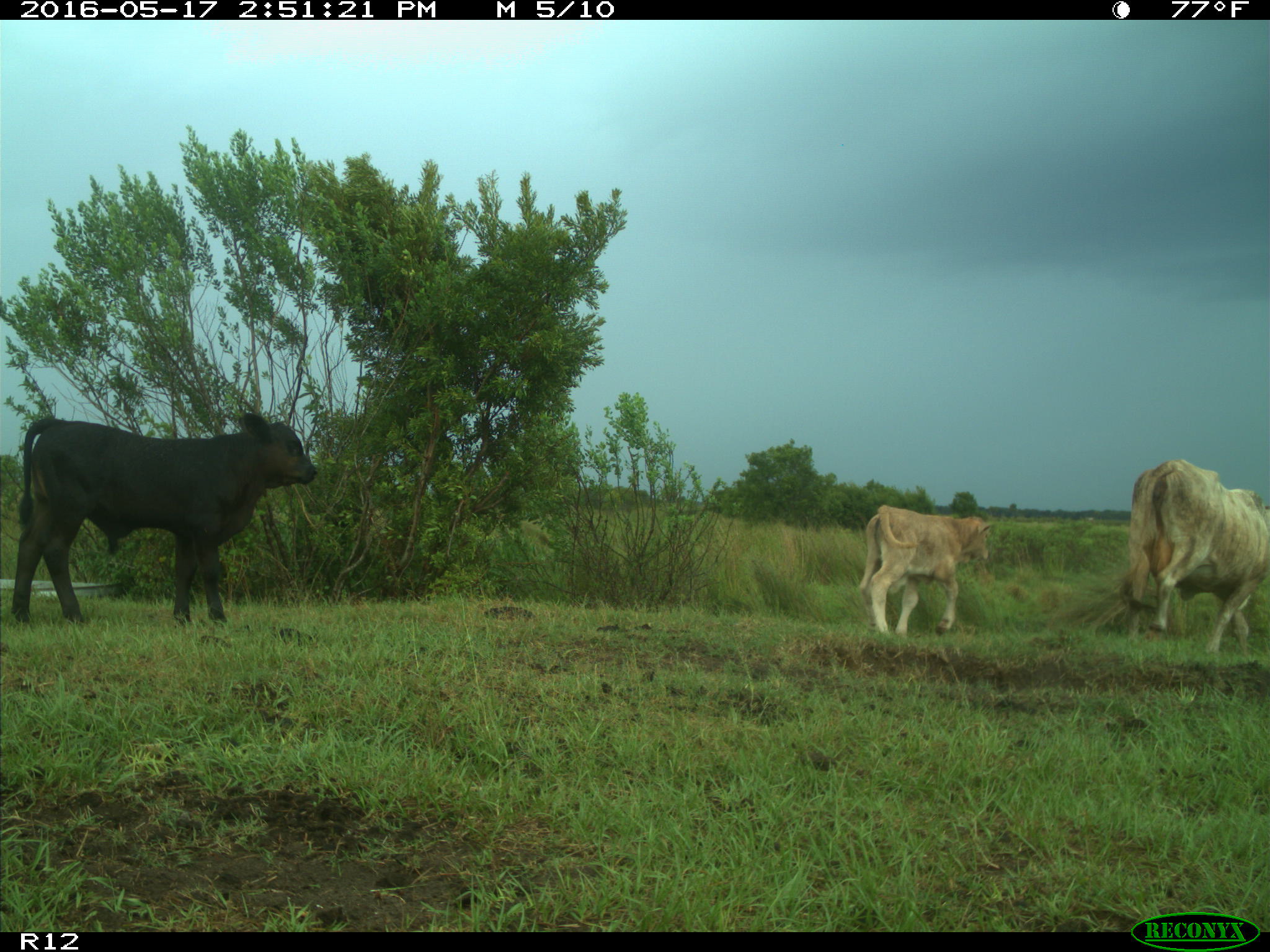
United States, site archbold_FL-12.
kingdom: Animalia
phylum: Chordata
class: Mammalia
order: Artiodactyla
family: Bovidae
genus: Bos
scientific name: Bos taurus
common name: domestic cow